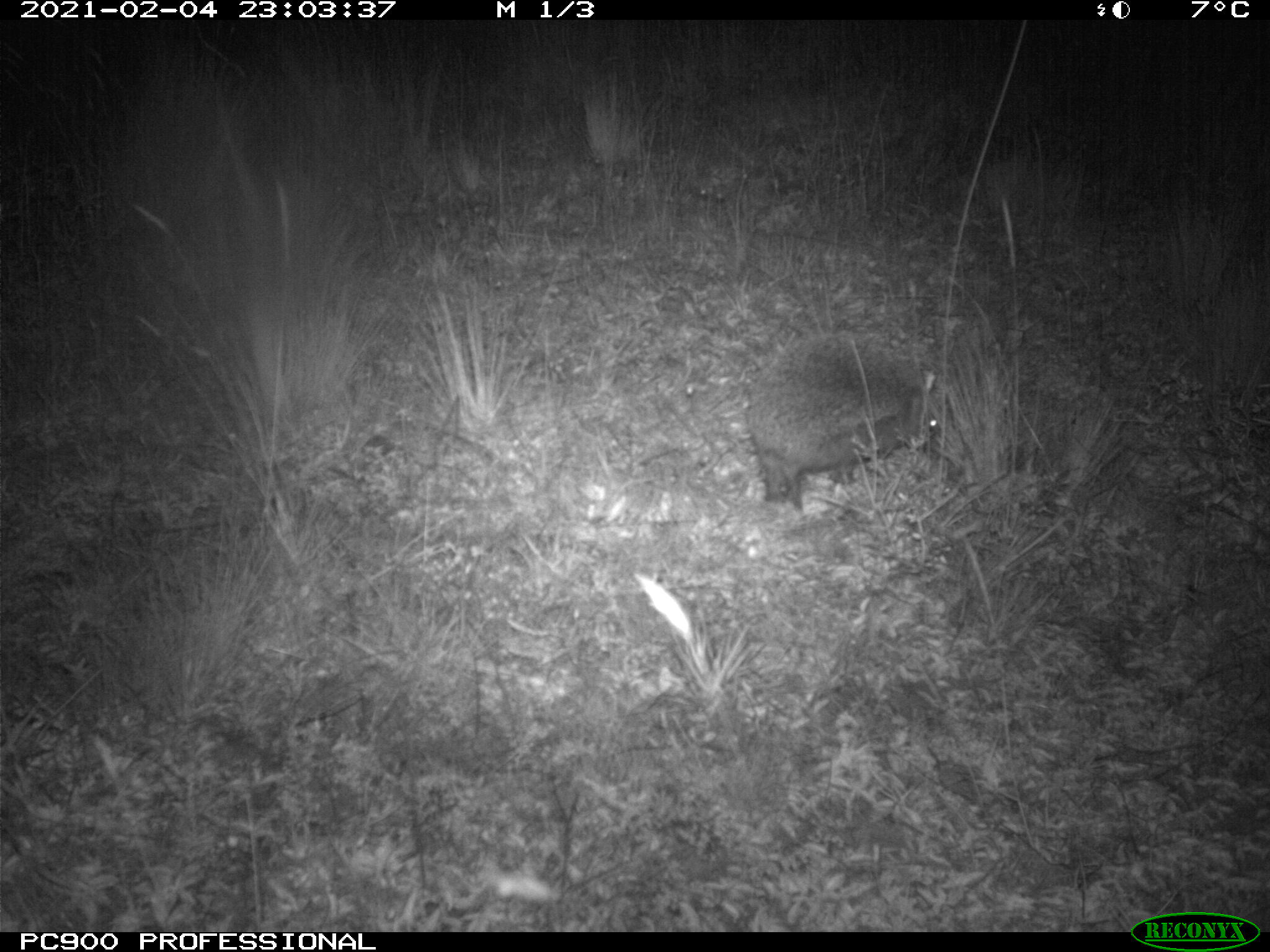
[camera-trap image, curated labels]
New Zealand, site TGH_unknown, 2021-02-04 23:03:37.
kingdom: Animalia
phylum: Chordata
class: Mammalia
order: Eulipotyphla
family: Erinaceidae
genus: Erinaceus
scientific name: Erinaceus europaeus europaeus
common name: european hedgehog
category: hedgehog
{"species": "hedgehog (european hedgehog) (Erinaceus europaeus europaeus)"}